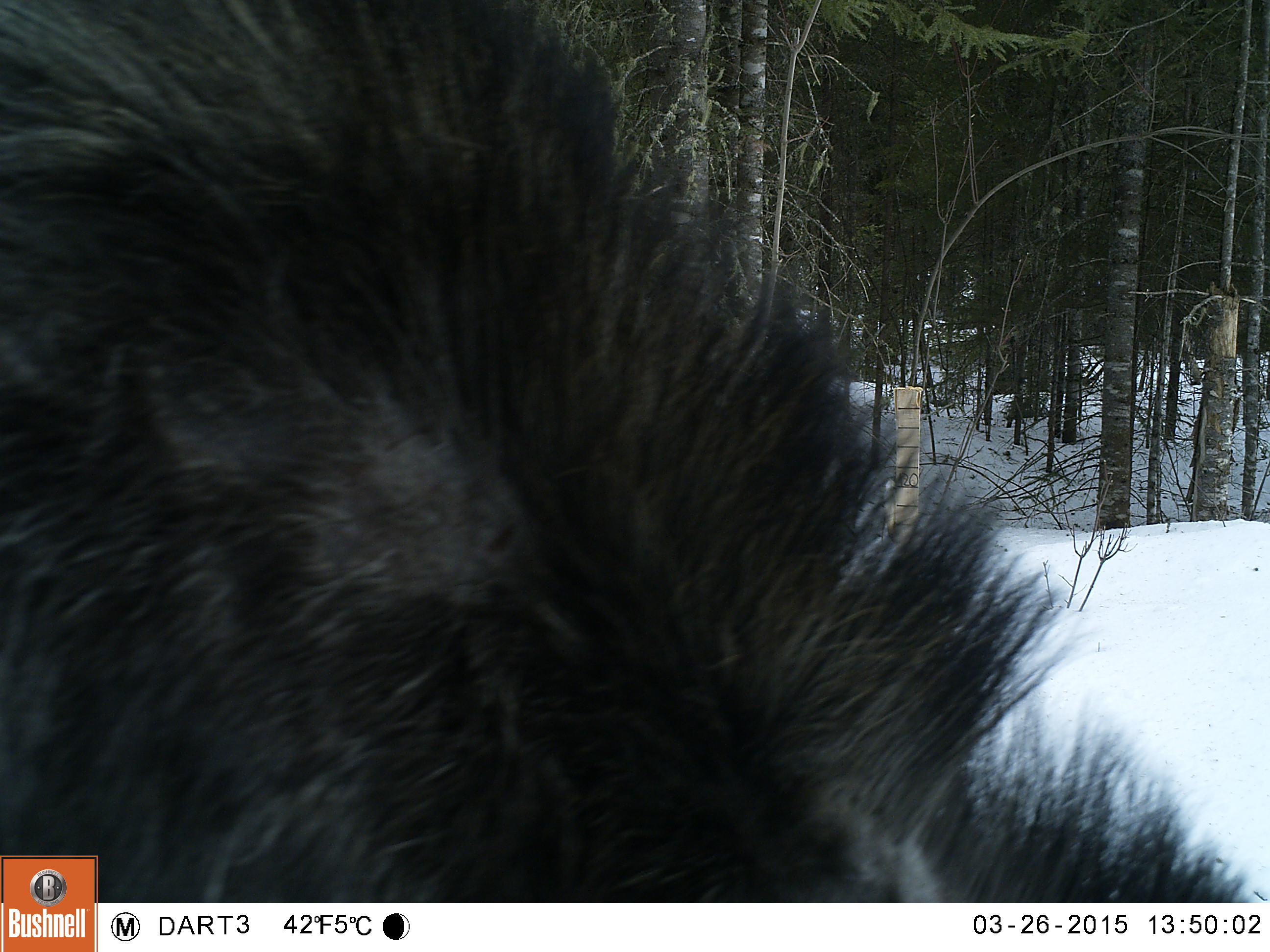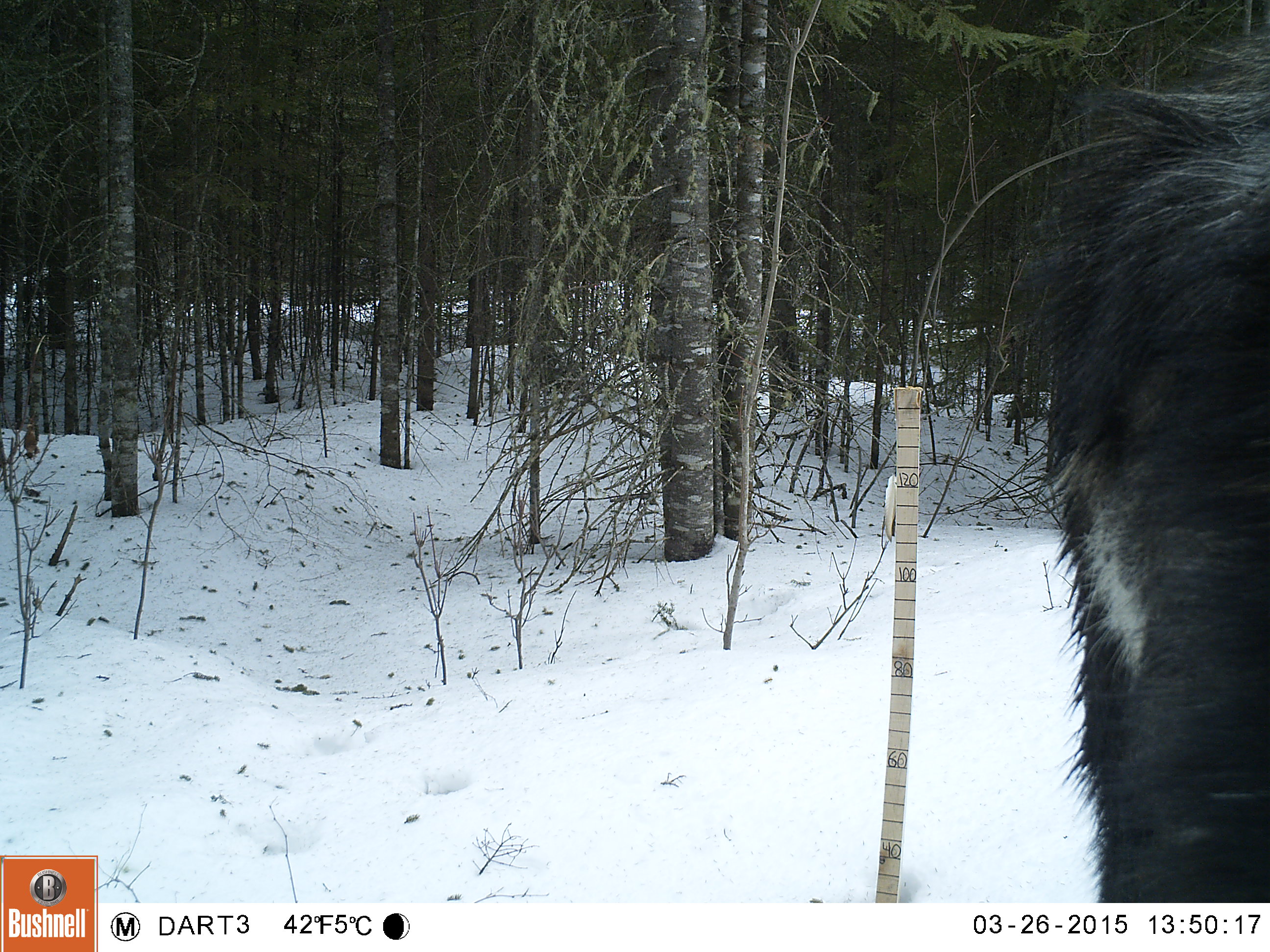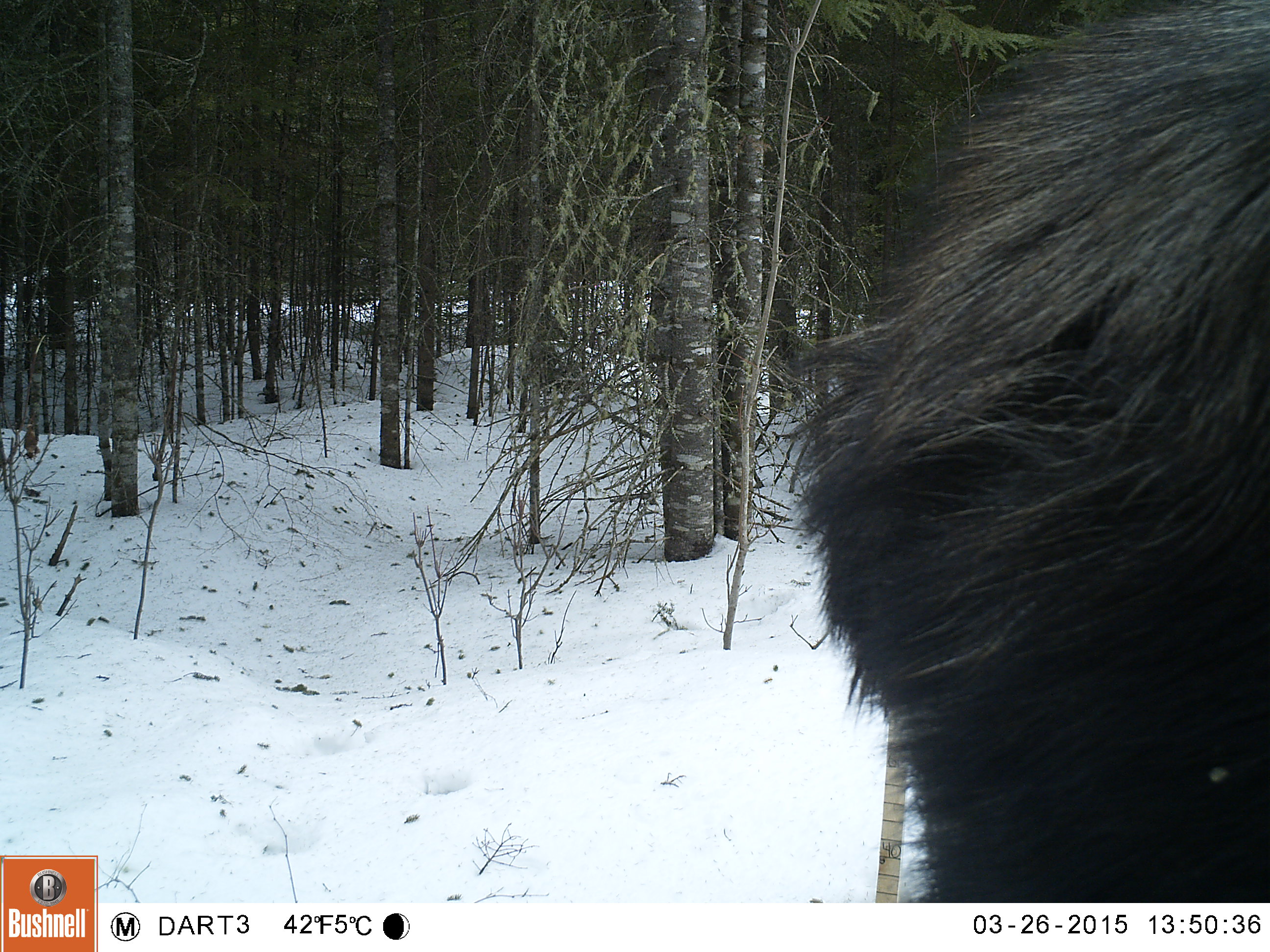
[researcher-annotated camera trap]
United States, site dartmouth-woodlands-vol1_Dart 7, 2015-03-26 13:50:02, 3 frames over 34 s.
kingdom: Animalia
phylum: Chordata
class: Mammalia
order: Artiodactyla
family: Cervidae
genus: Alces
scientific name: Alces alces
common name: moose